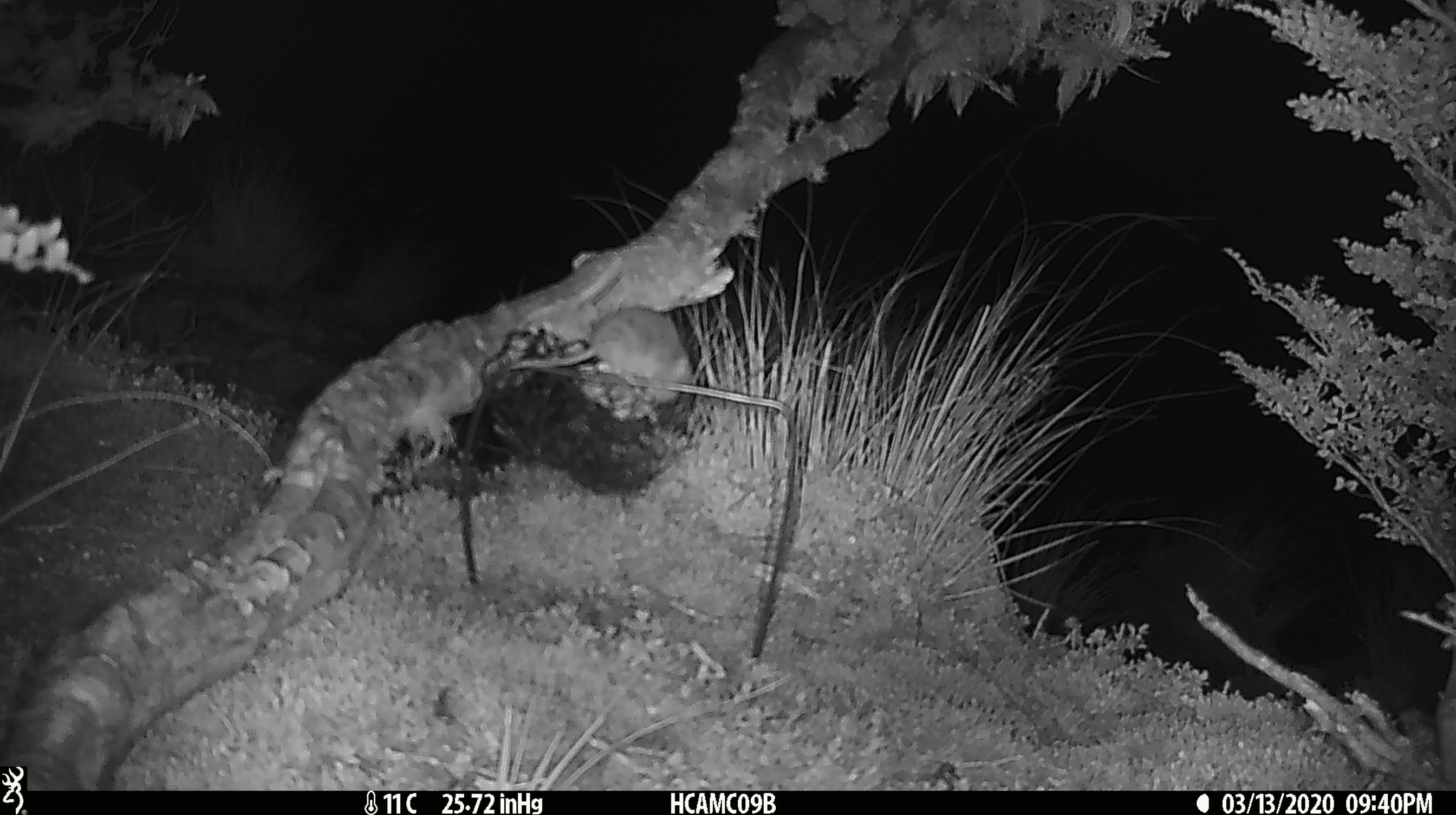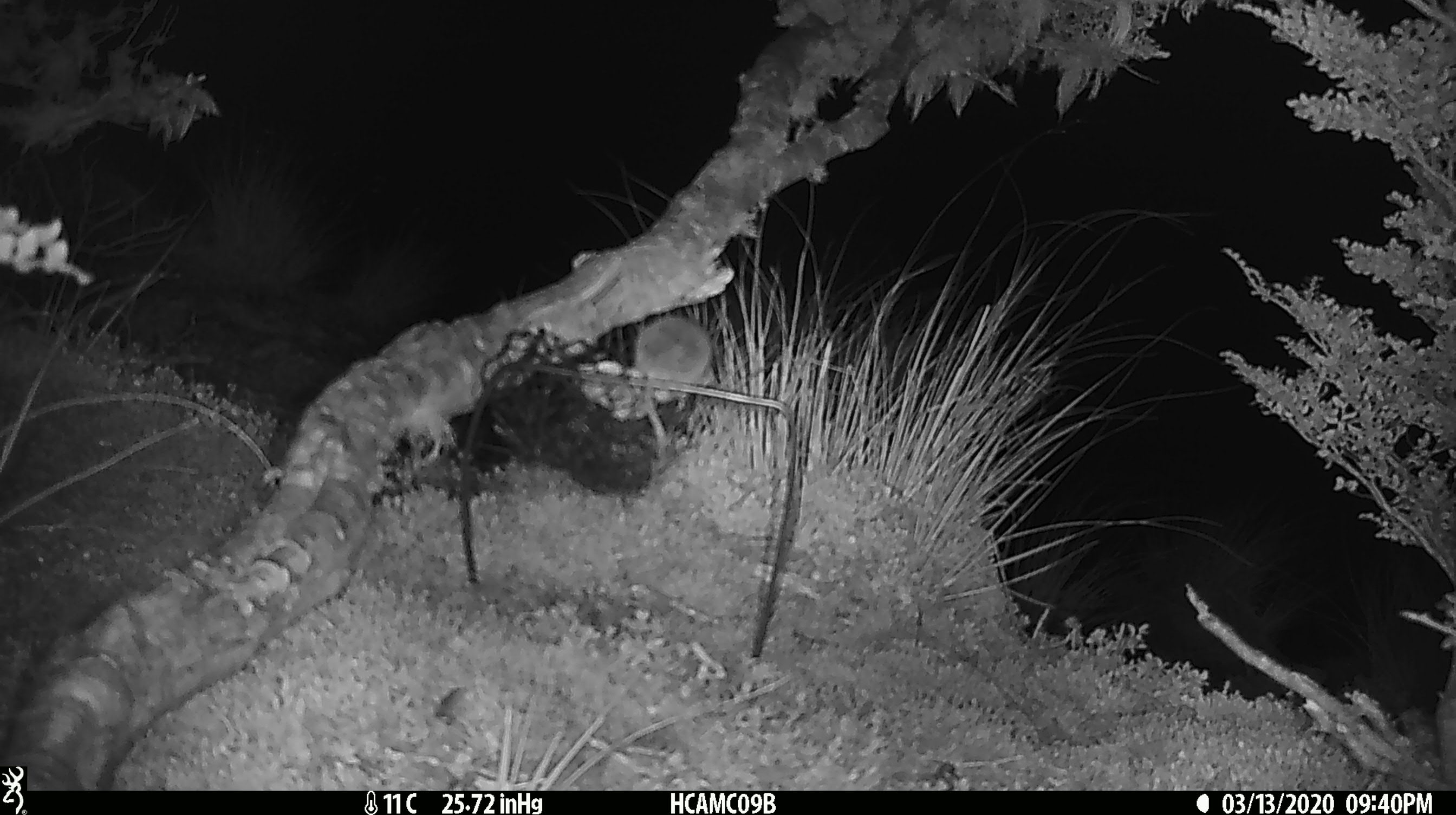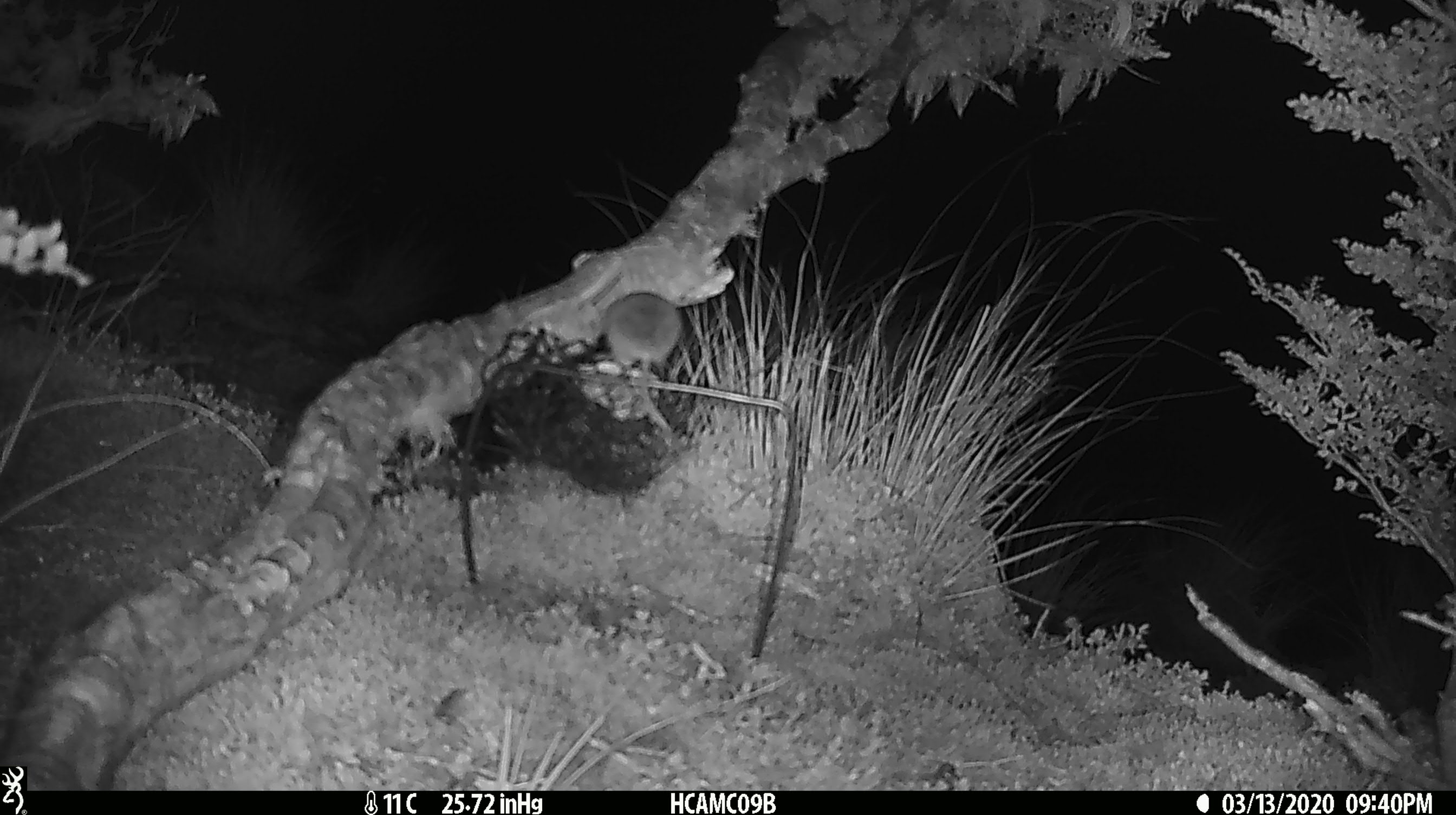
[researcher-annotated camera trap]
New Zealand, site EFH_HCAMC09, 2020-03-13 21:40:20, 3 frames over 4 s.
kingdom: Animalia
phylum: Chordata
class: Mammalia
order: Rodentia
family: Muridae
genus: Mus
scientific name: Mus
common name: mouse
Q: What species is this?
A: Mouse (Mus).